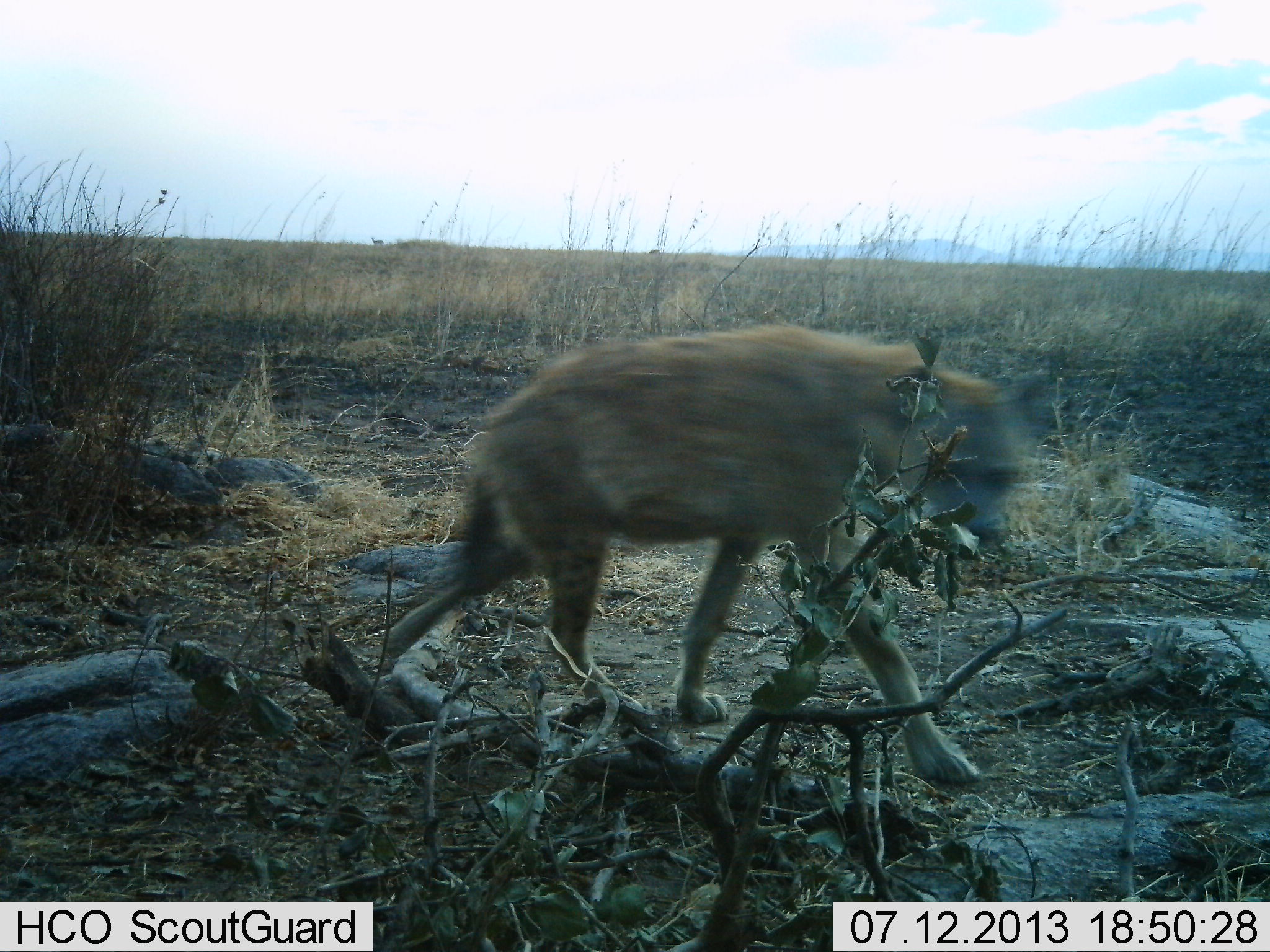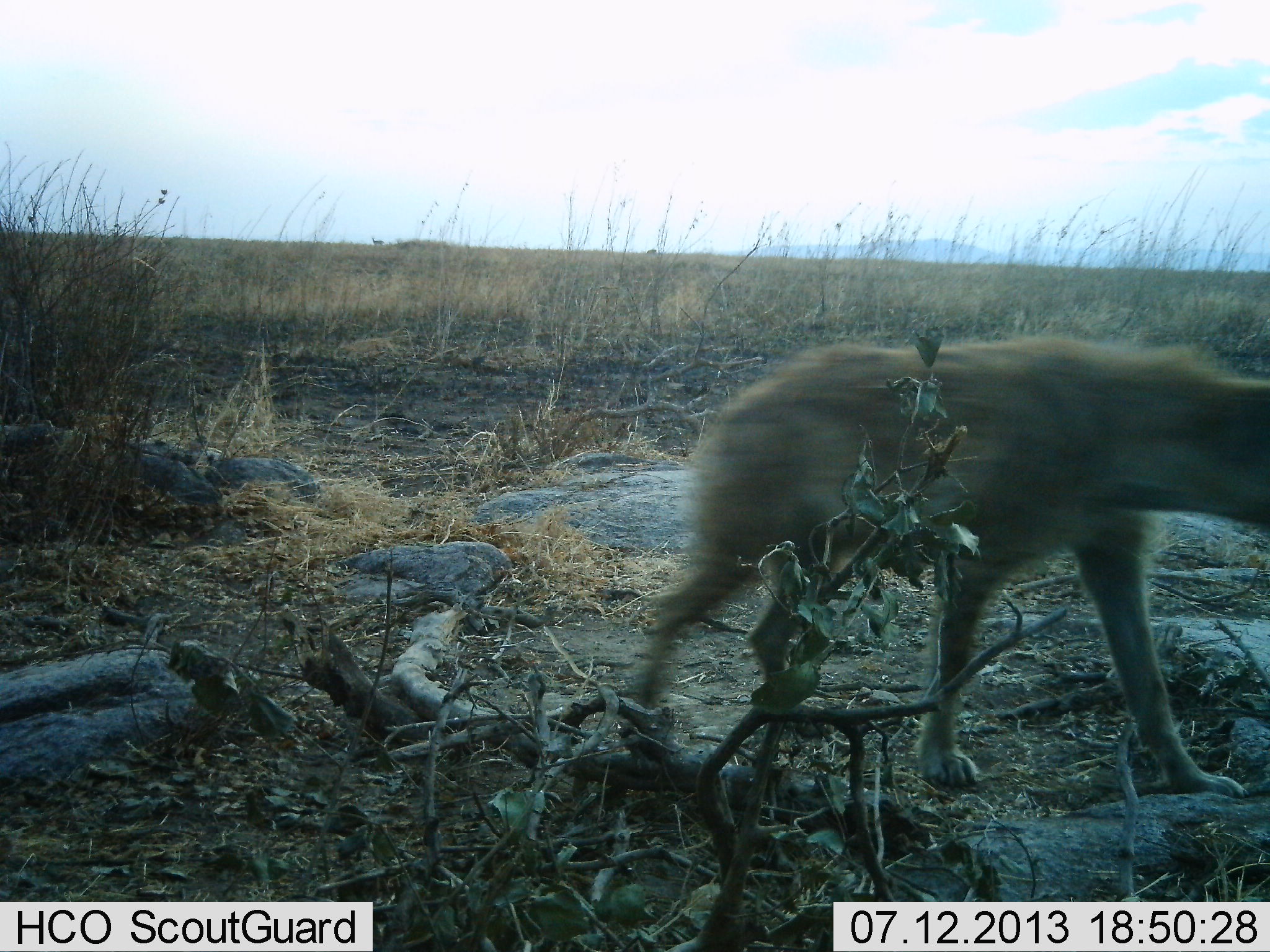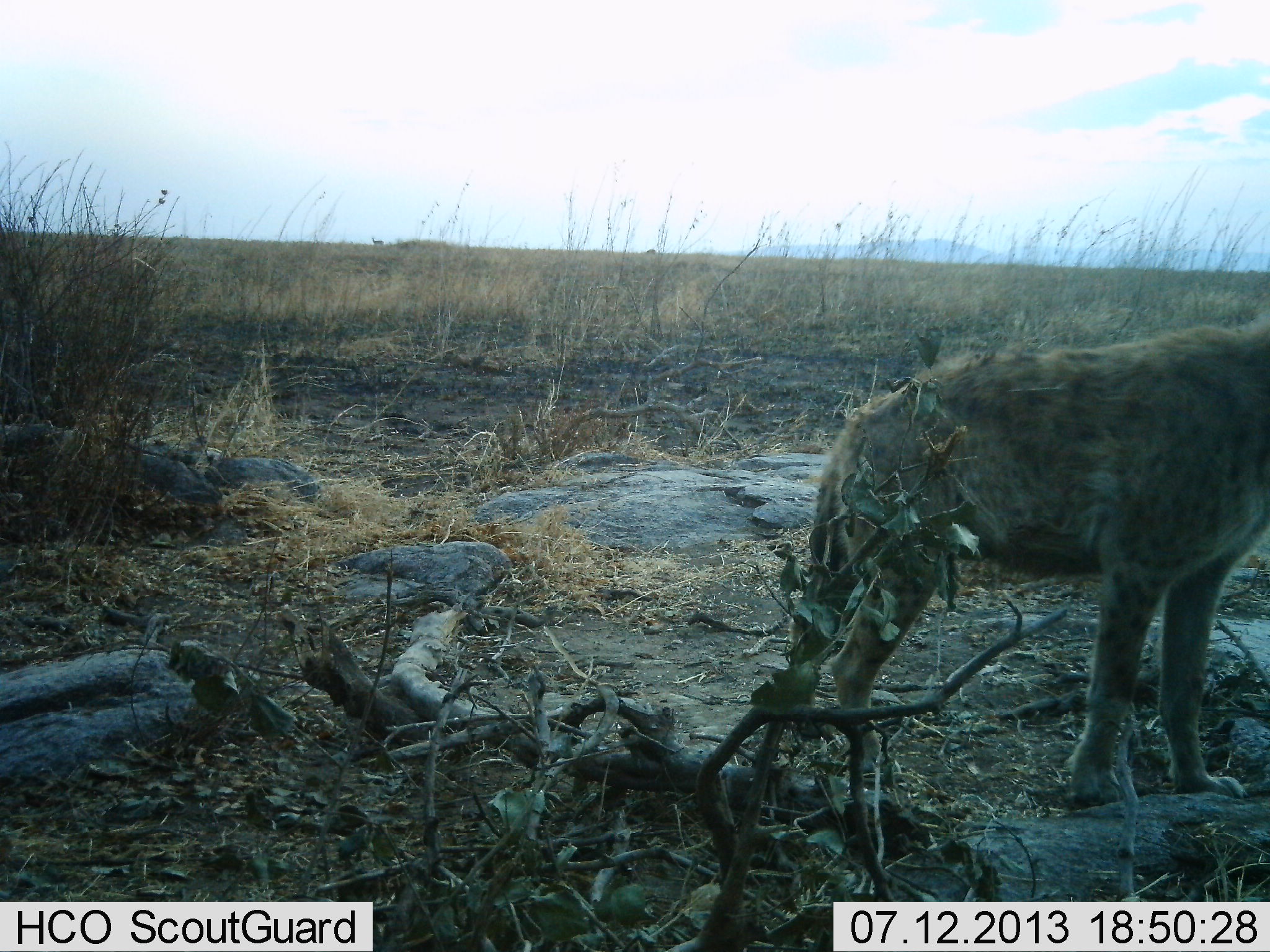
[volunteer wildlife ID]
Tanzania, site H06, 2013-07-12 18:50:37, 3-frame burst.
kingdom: Animalia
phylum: Chordata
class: Mammalia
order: Carnivora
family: Hyaenidae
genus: Crocuta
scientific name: Crocuta crocuta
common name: spotted hyena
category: hyenaspotted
Hyenaspotted (spotted hyena) (Crocuta crocuta), count 1. Behavior (volunteer vote fractions): standing 9%, resting 0%, moving 94%, interacting 0%. Young present (vote fraction): 0%. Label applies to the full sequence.